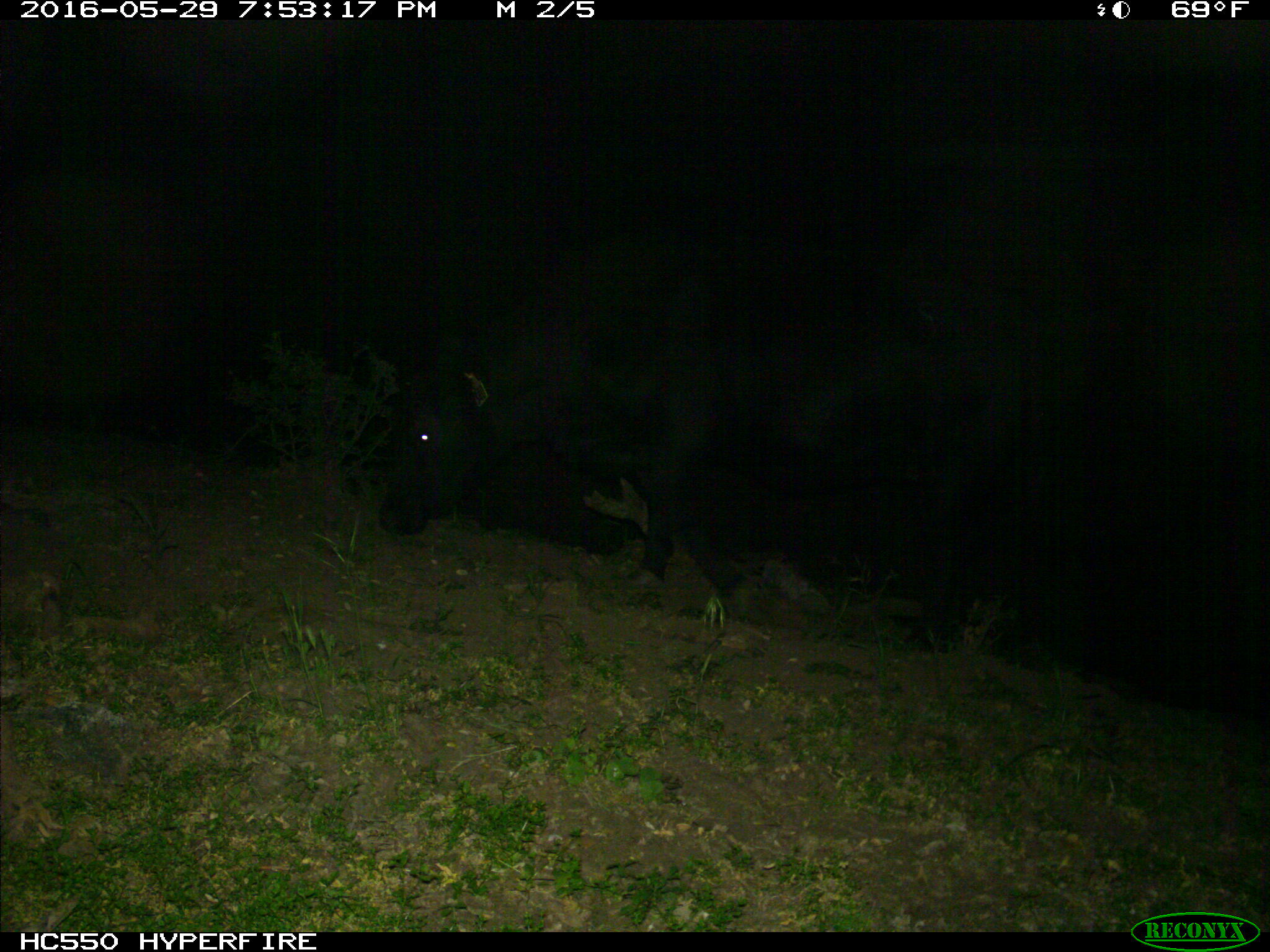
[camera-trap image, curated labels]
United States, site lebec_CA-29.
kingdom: Animalia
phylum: Chordata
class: Mammalia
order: Artiodactyla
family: Bovidae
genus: Bos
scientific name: Bos taurus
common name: domestic cow